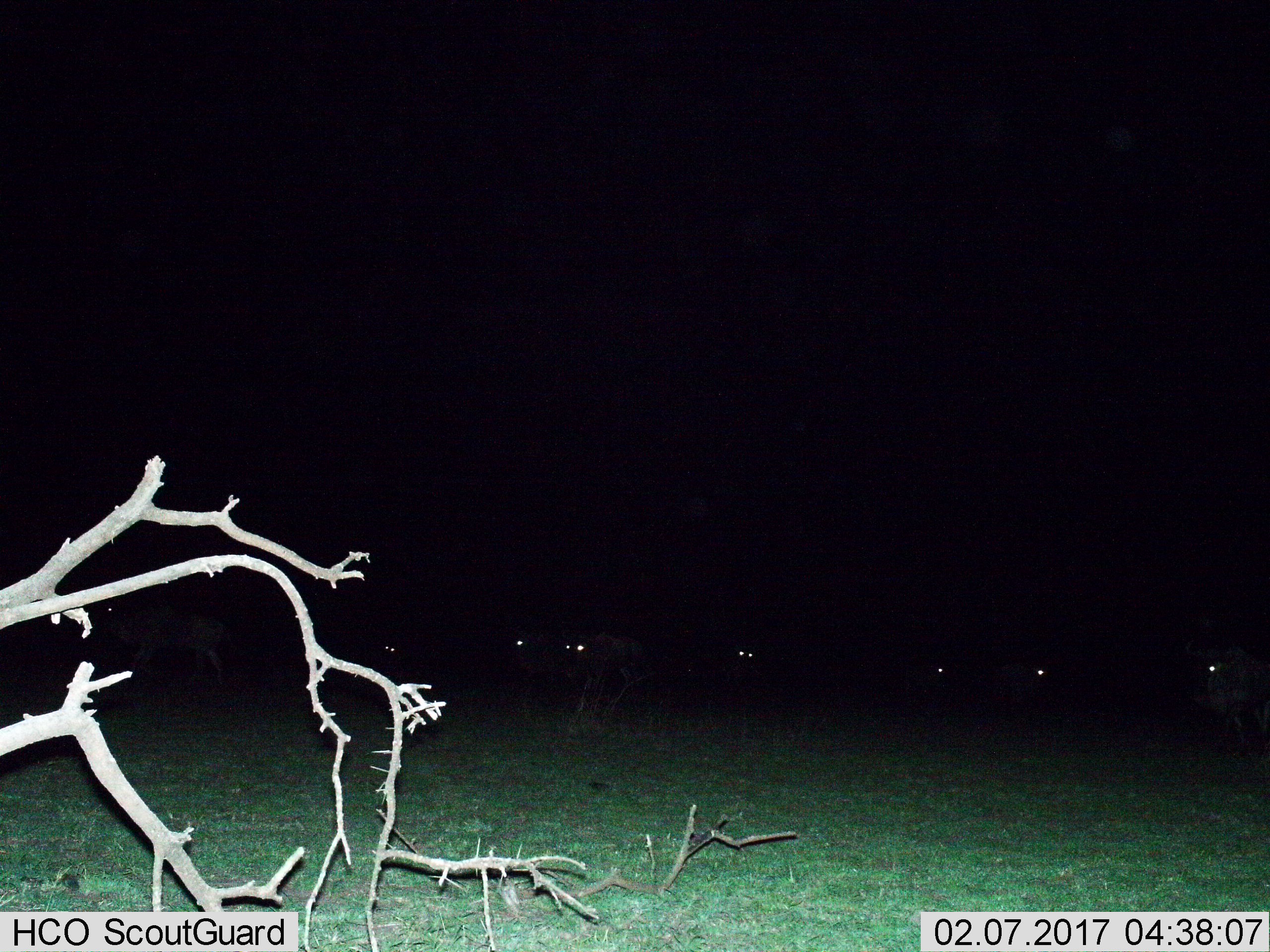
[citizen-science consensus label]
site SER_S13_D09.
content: unidentified animal